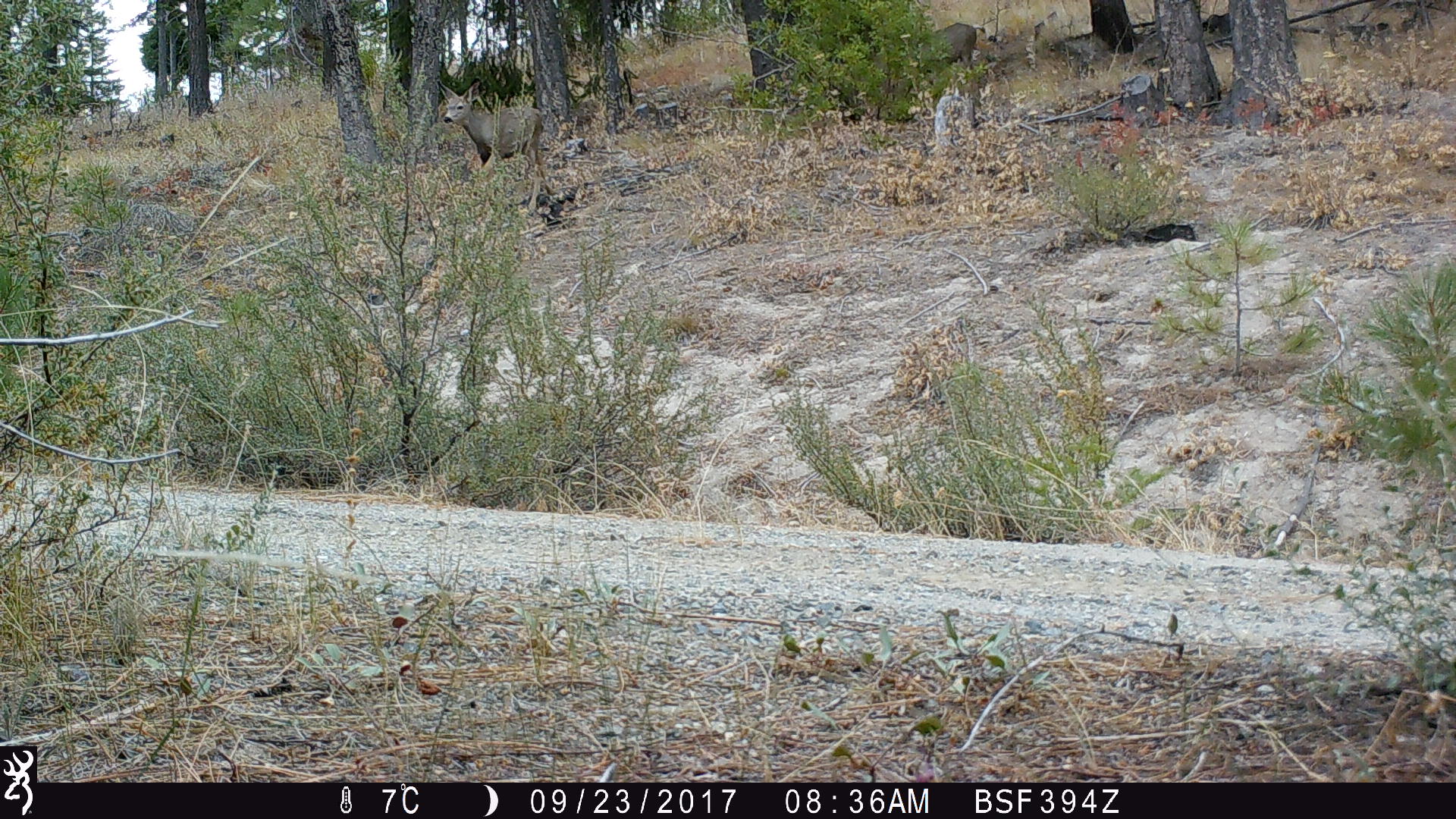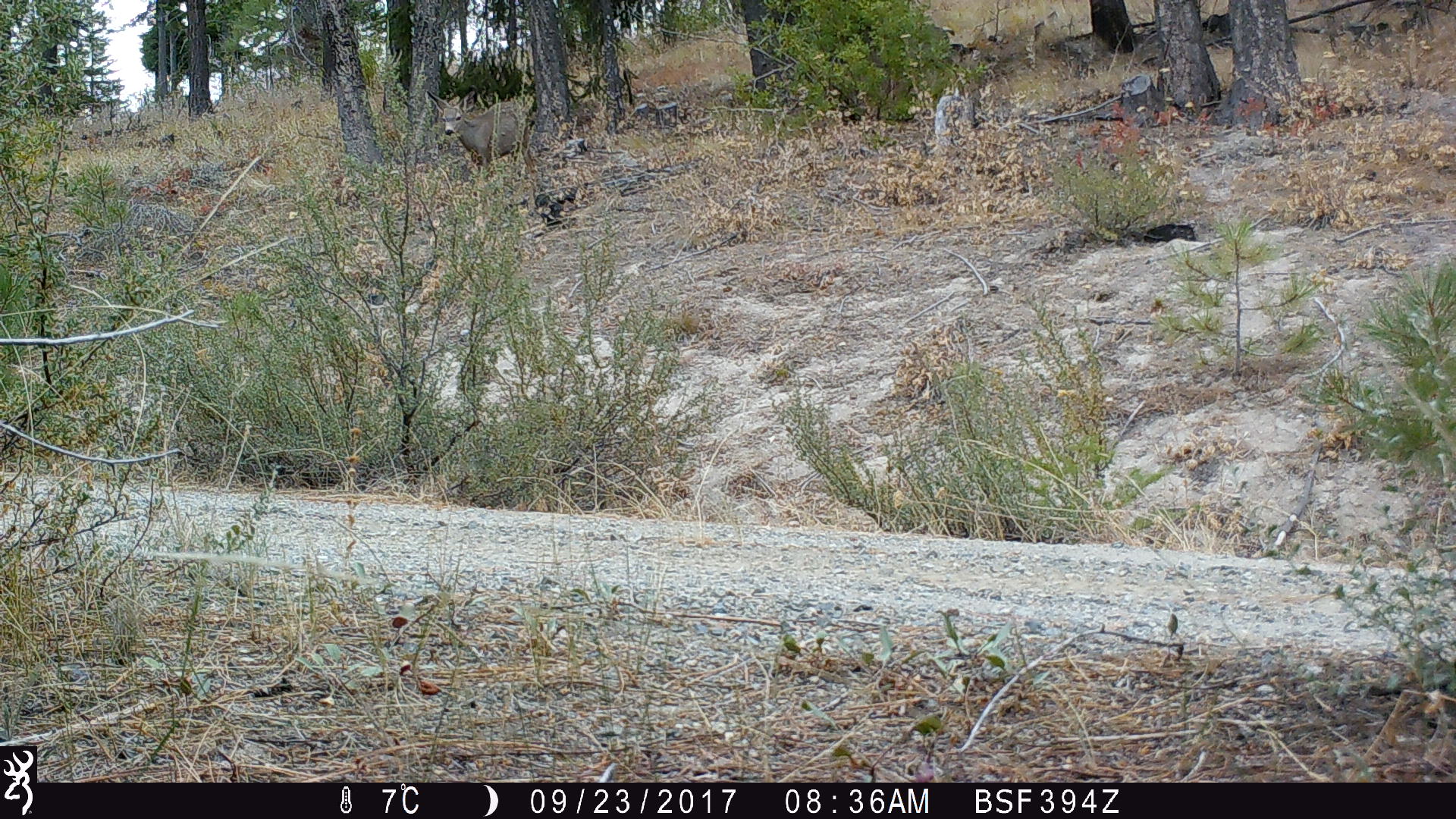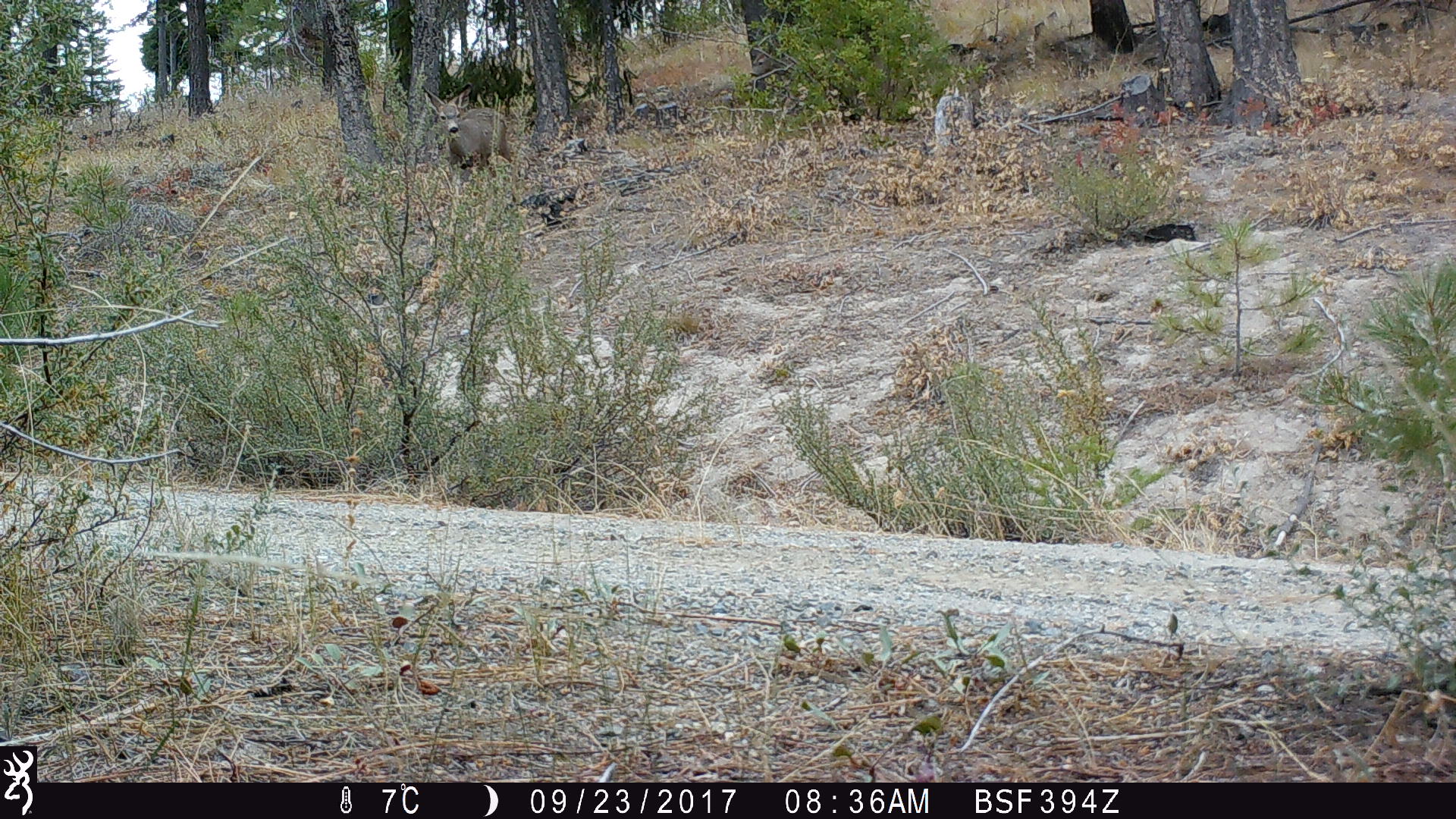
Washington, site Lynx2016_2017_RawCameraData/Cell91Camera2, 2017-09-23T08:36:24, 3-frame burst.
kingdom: Animalia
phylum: Chordata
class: Mammalia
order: Artiodactyla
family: Cervidae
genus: Odocoileus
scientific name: Odocoileus hemionus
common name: mule deer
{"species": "Odocoileus hemionus (mule deer)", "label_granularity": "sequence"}